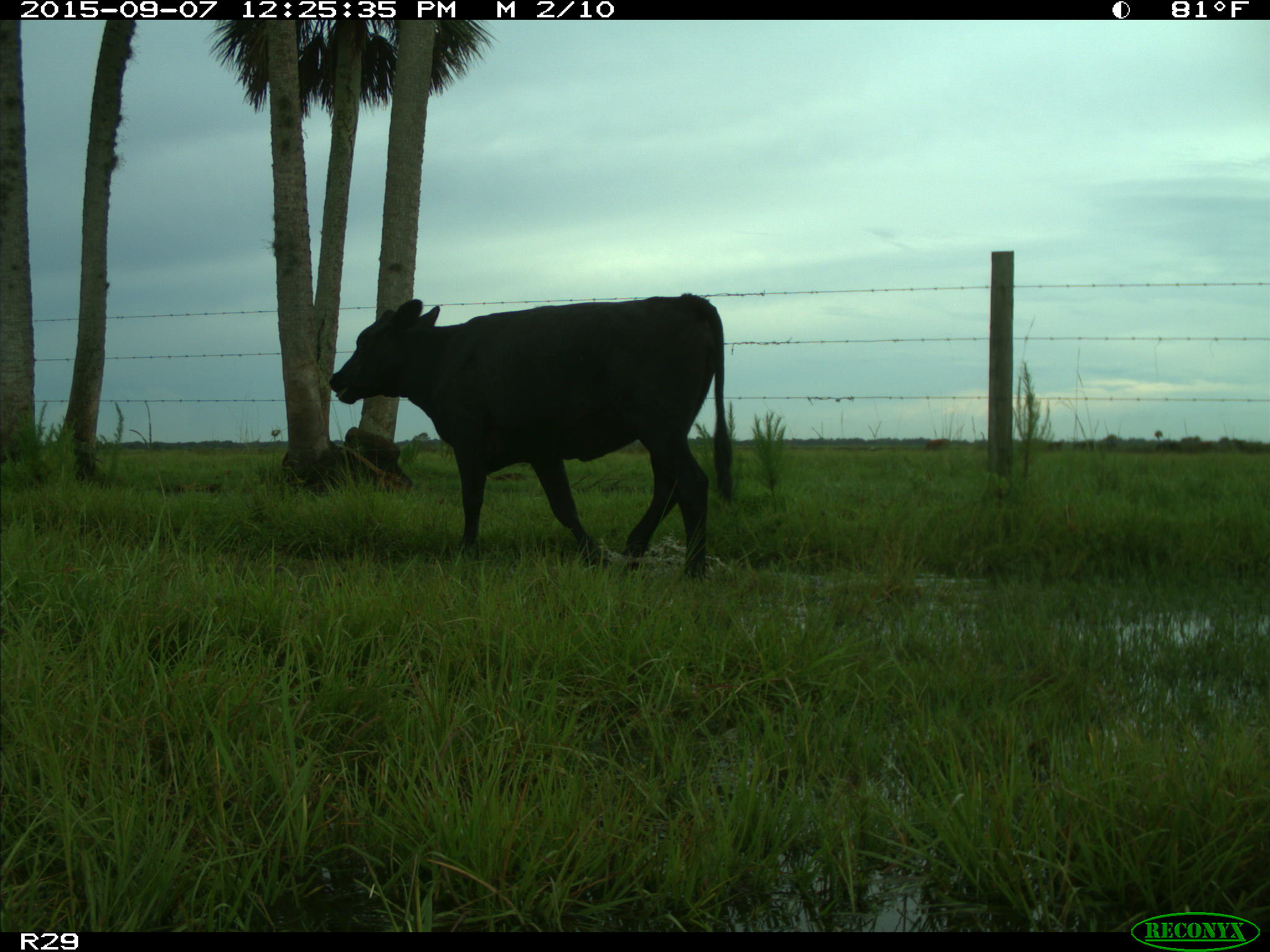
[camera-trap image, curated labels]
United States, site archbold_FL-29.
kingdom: Animalia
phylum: Chordata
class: Mammalia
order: Artiodactyla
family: Bovidae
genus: Bos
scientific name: Bos taurus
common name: domestic cow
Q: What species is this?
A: Bos taurus (domestic cow).